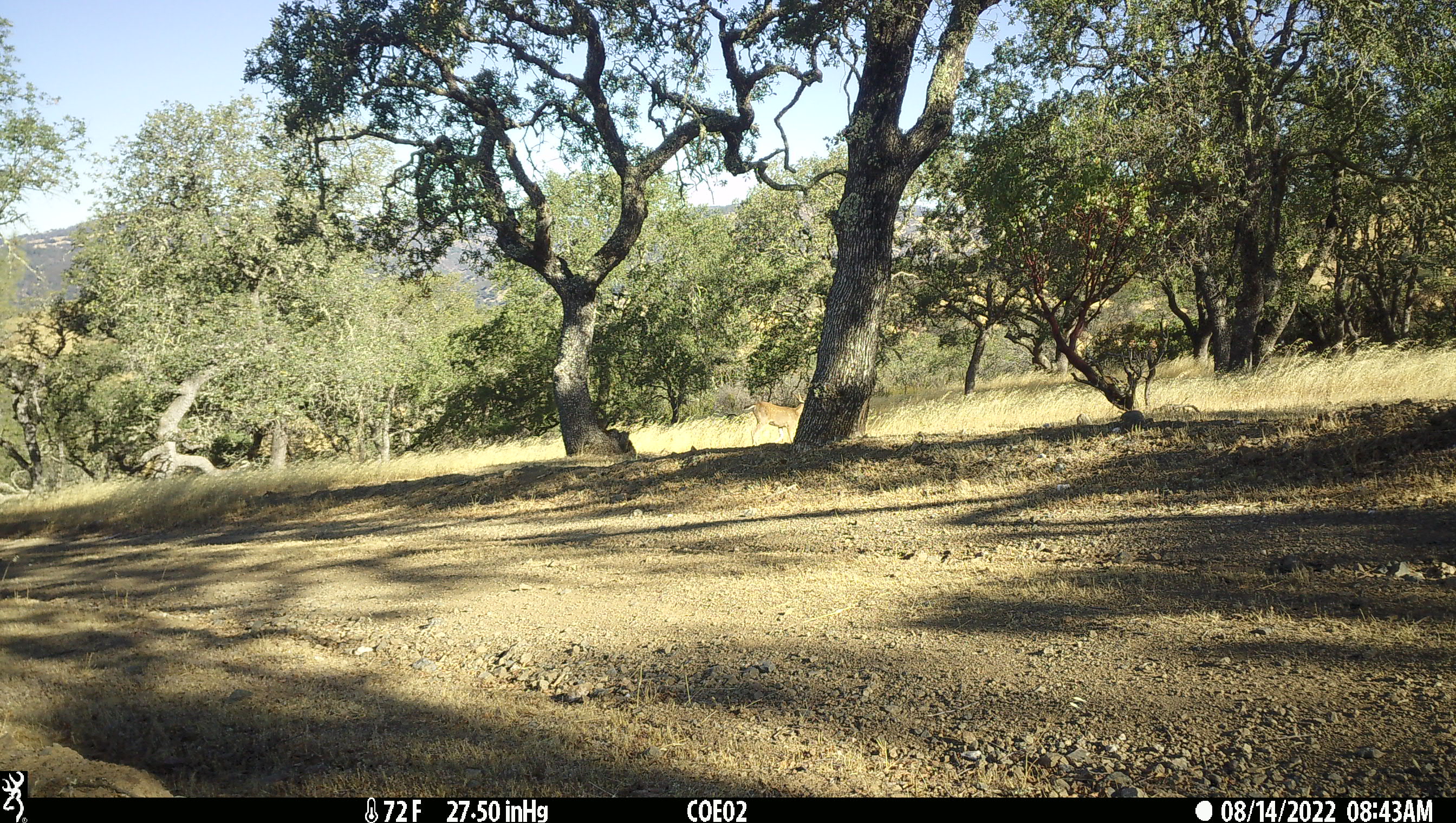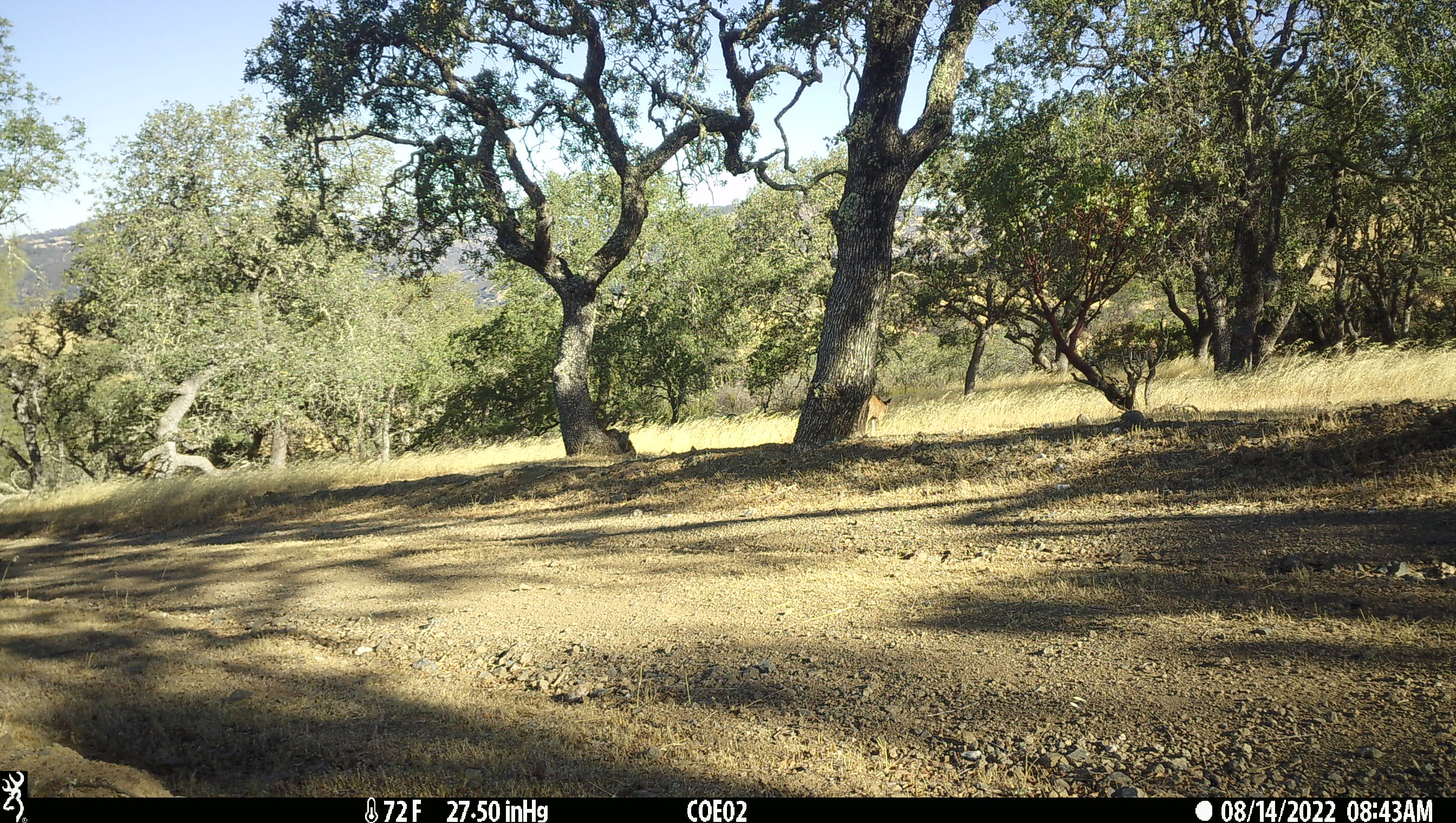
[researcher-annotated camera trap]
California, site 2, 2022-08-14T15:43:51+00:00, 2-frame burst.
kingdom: Animalia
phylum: Chordata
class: Mammalia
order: Artiodactyla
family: Cervidae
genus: Odocoileus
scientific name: Odocoileus hemionus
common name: mule deer